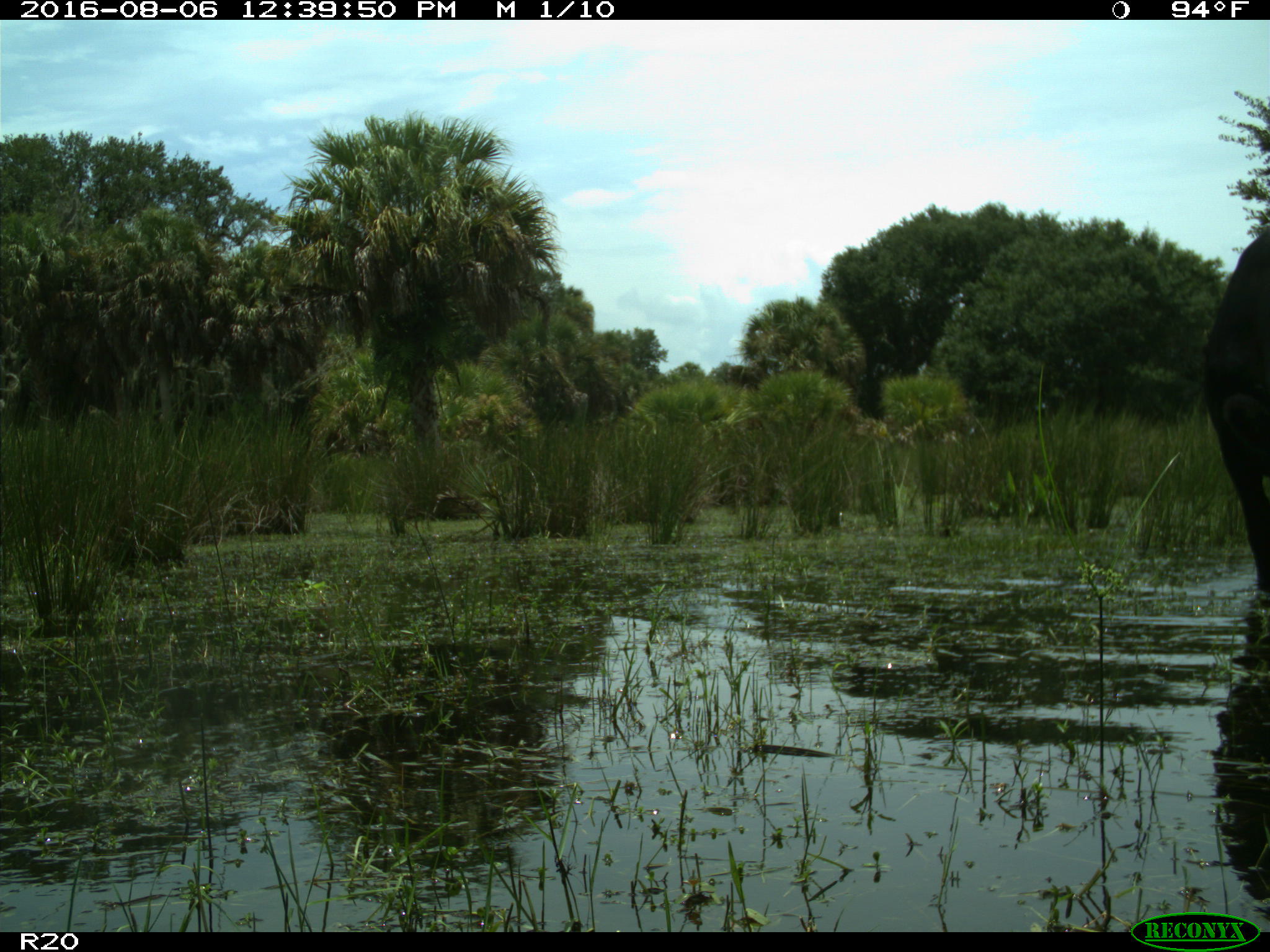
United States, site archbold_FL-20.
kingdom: Animalia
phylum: Chordata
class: Mammalia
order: Artiodactyla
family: Bovidae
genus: Bos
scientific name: Bos taurus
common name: domestic cow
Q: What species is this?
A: Bos taurus (domestic cow).